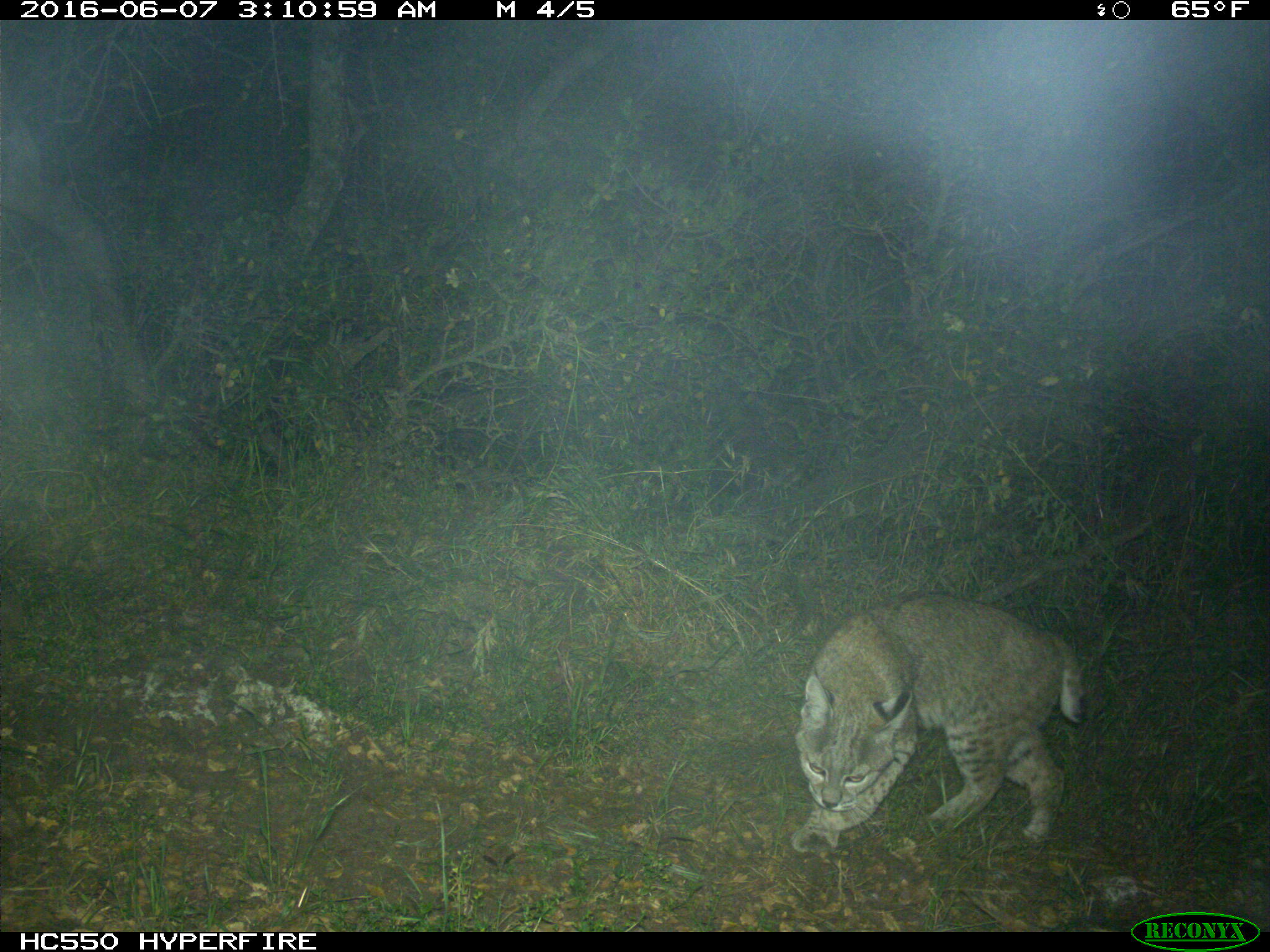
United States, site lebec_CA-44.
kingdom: Animalia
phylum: Chordata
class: Mammalia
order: Carnivora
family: Felidae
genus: Lynx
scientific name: Lynx rufus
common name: bobcat